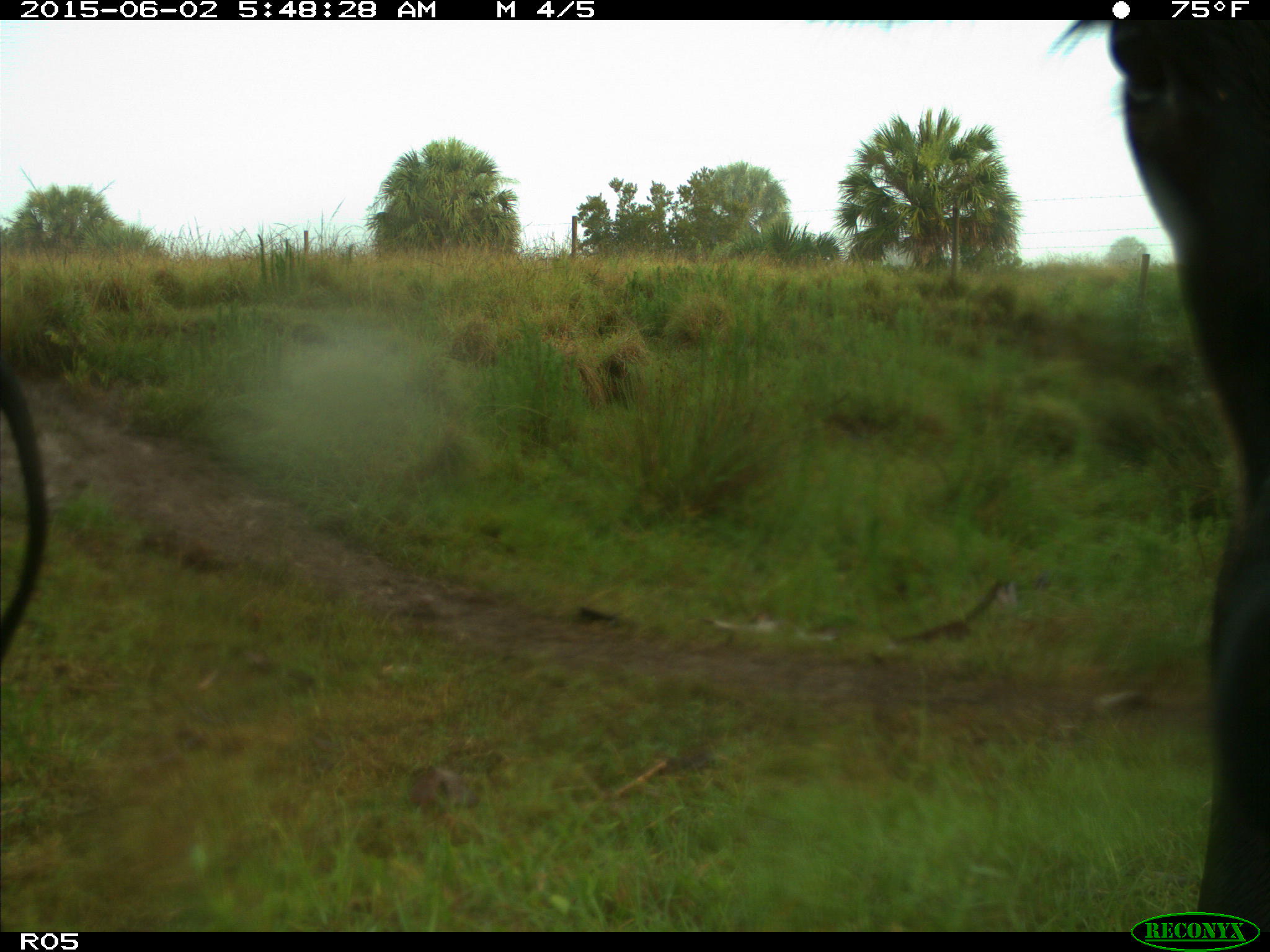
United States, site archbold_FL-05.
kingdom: Animalia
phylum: Chordata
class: Mammalia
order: Artiodactyla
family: Bovidae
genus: Bos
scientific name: Bos taurus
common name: domestic cow